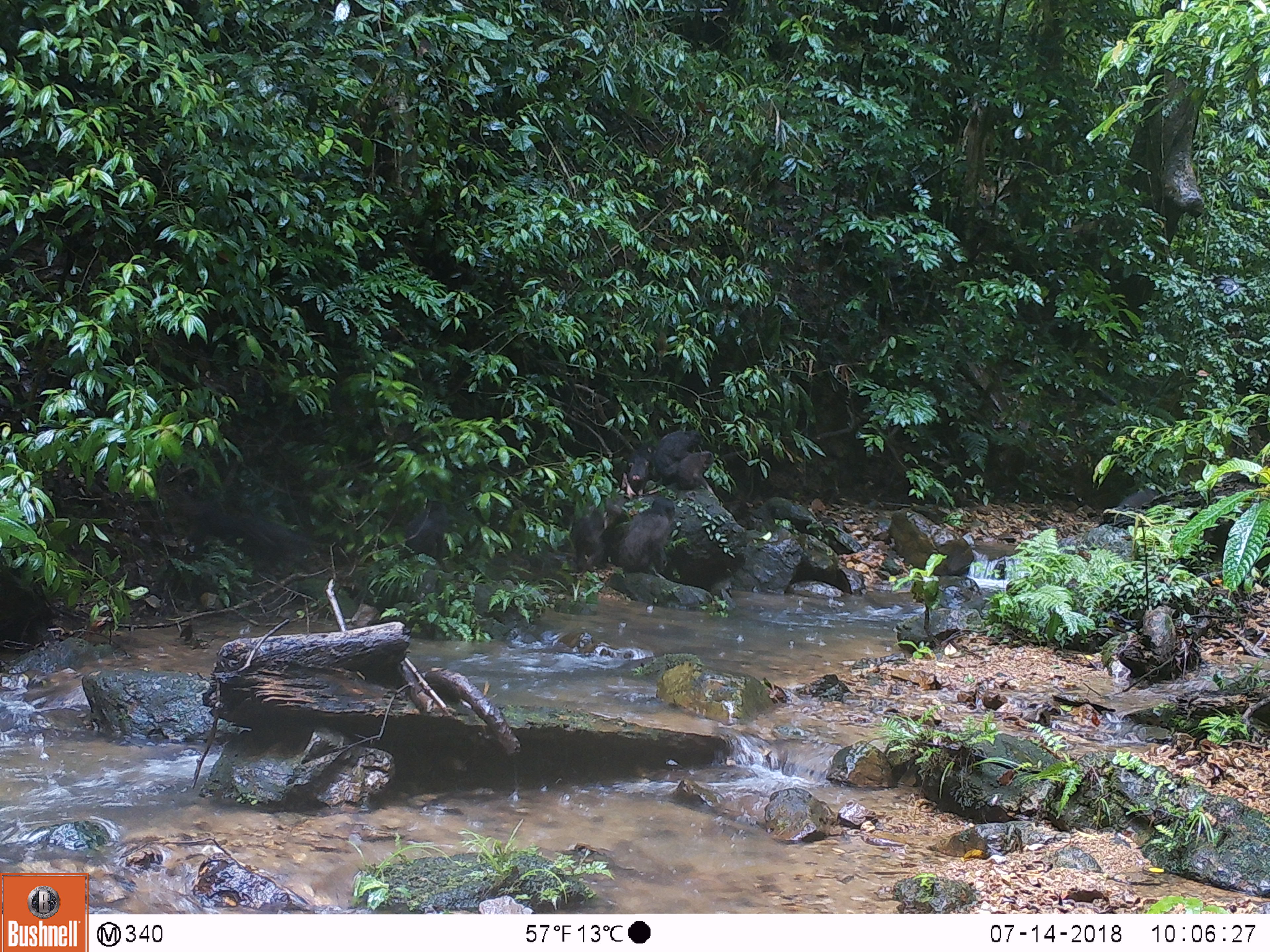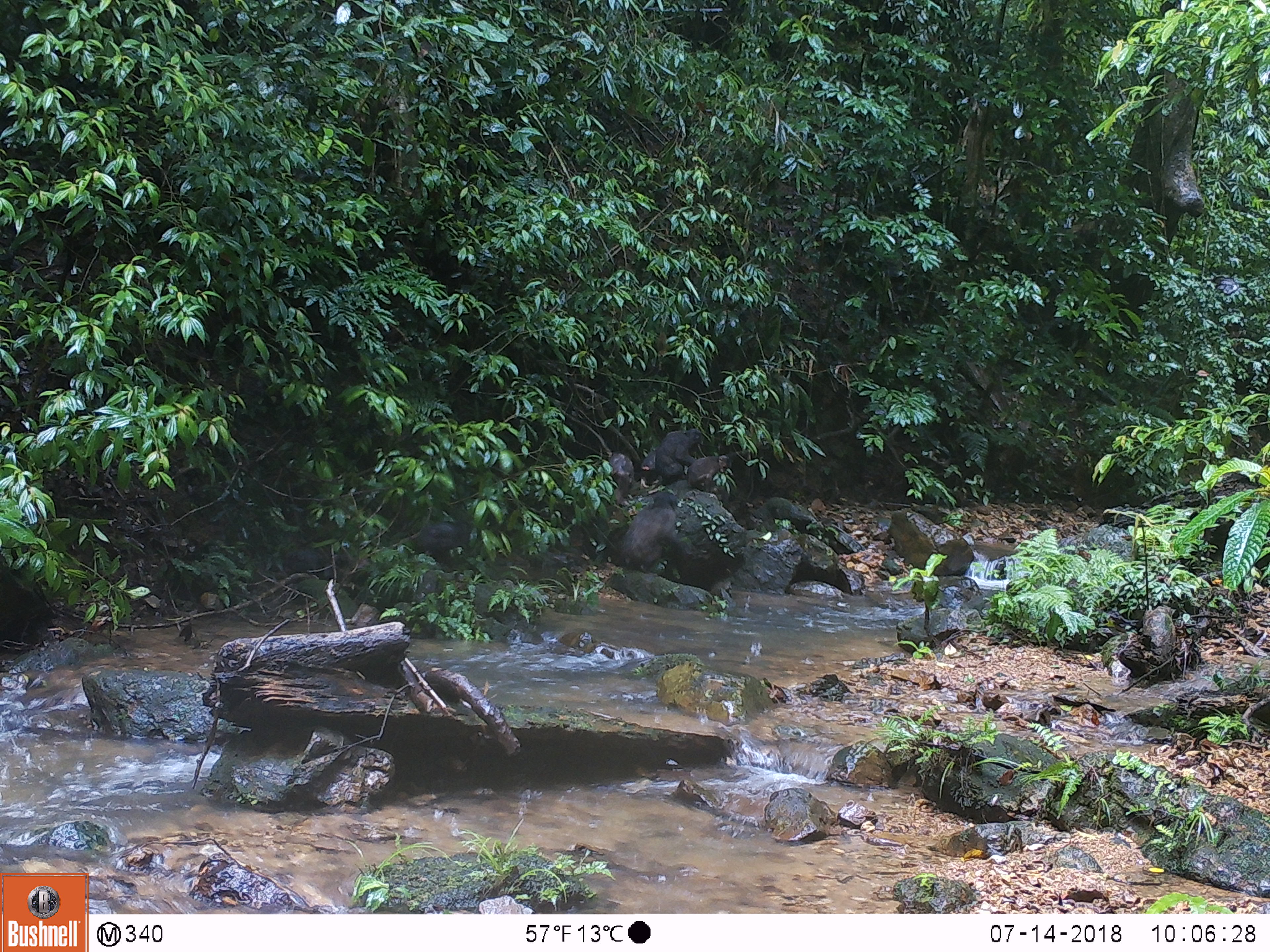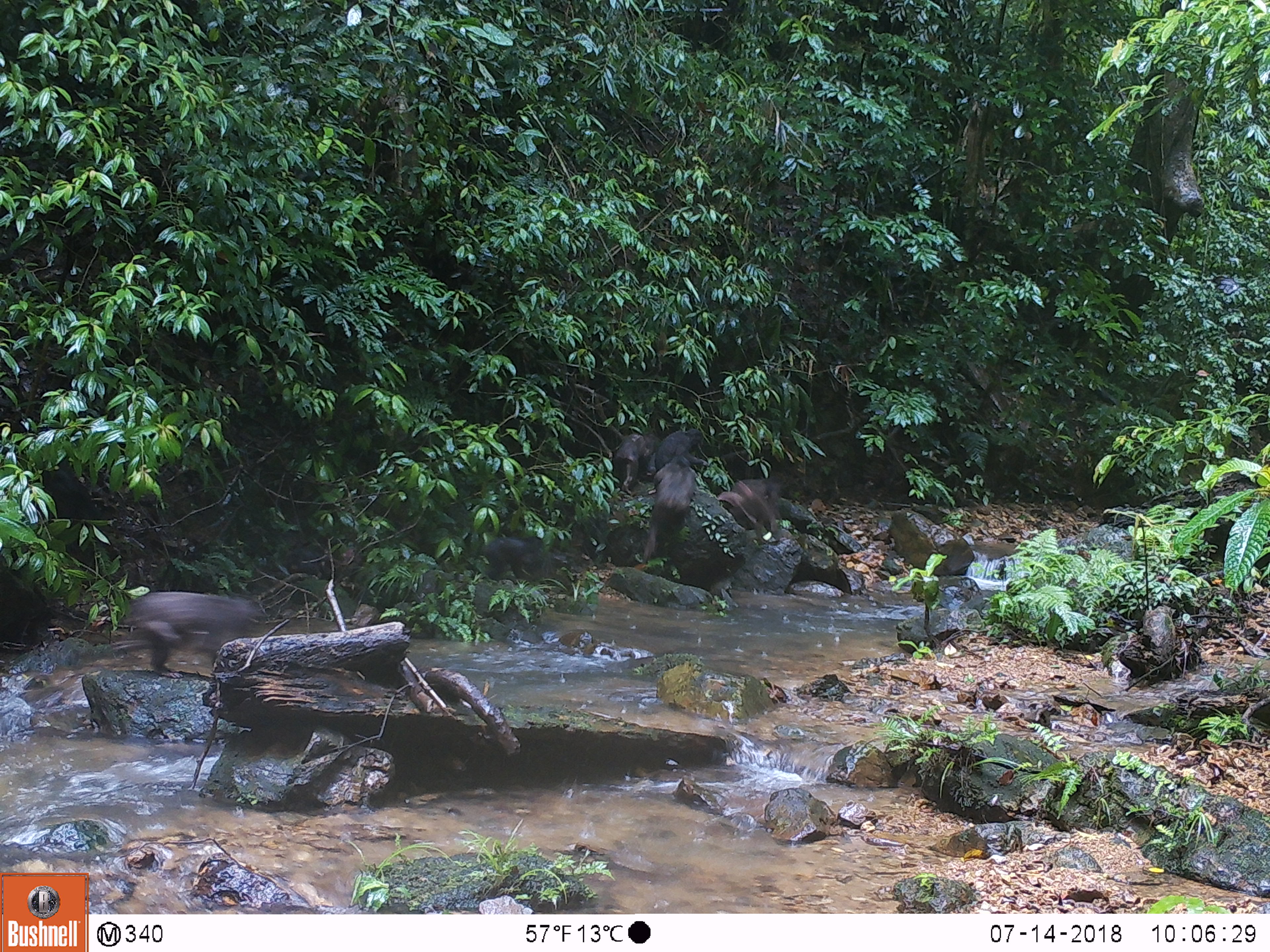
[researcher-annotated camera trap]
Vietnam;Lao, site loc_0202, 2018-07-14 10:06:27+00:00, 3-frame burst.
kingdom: Animalia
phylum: Chordata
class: Mammalia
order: Primates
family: Cercopithecidae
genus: Macaca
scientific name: Macaca arctoides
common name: stump-tailed macaque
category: stump tailed macaque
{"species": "stump tailed macaque (stump-tailed macaque) (Macaca arctoides)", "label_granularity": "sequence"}